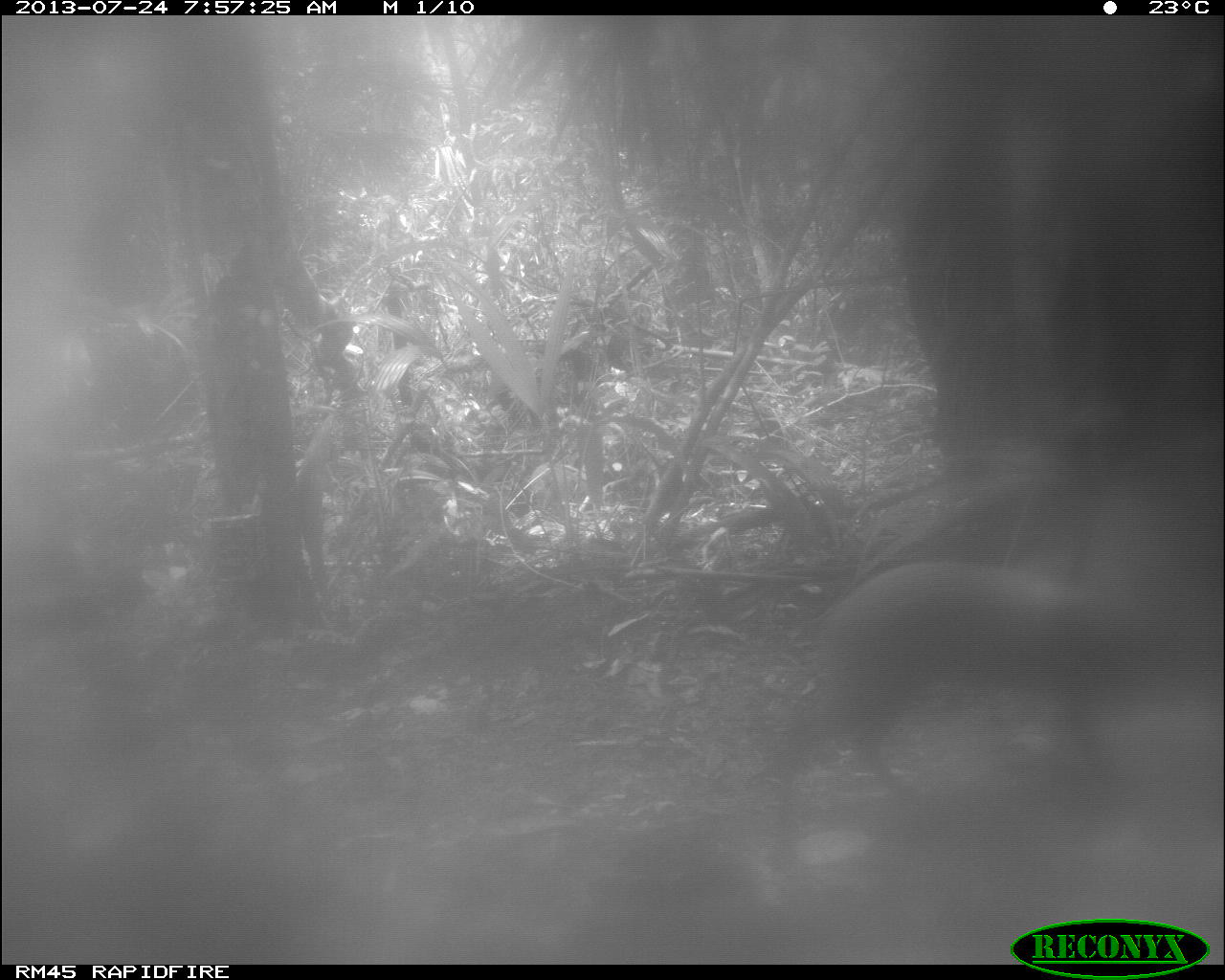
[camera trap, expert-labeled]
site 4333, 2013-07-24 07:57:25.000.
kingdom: Animalia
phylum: Chordata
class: Mammalia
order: Rodentia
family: Dasyproctidae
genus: Dasyprocta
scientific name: Dasyprocta punctata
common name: central american agouti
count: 1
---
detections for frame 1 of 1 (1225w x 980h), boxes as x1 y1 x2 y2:
dasyprocta punctata: 763 555 1190 844